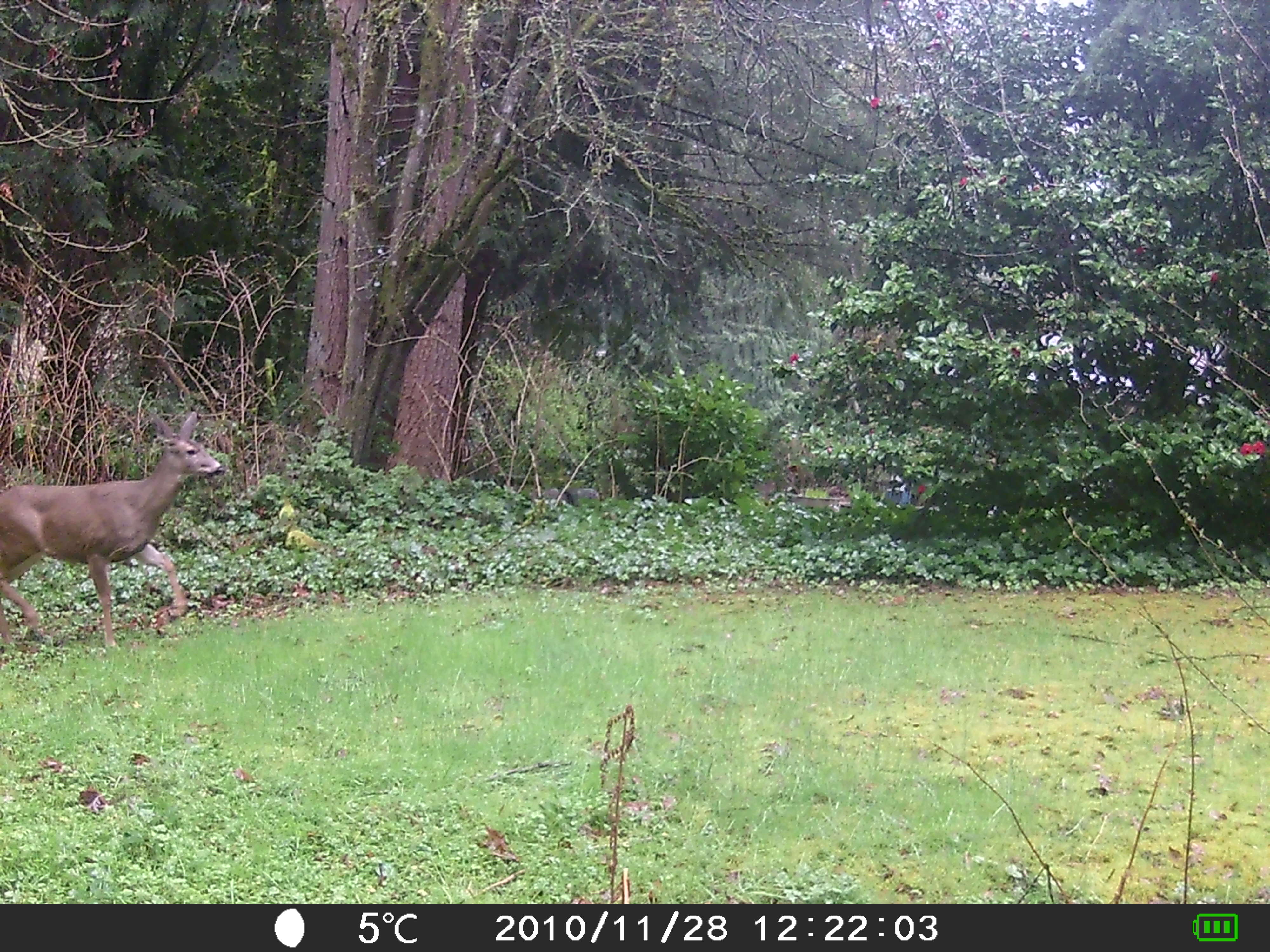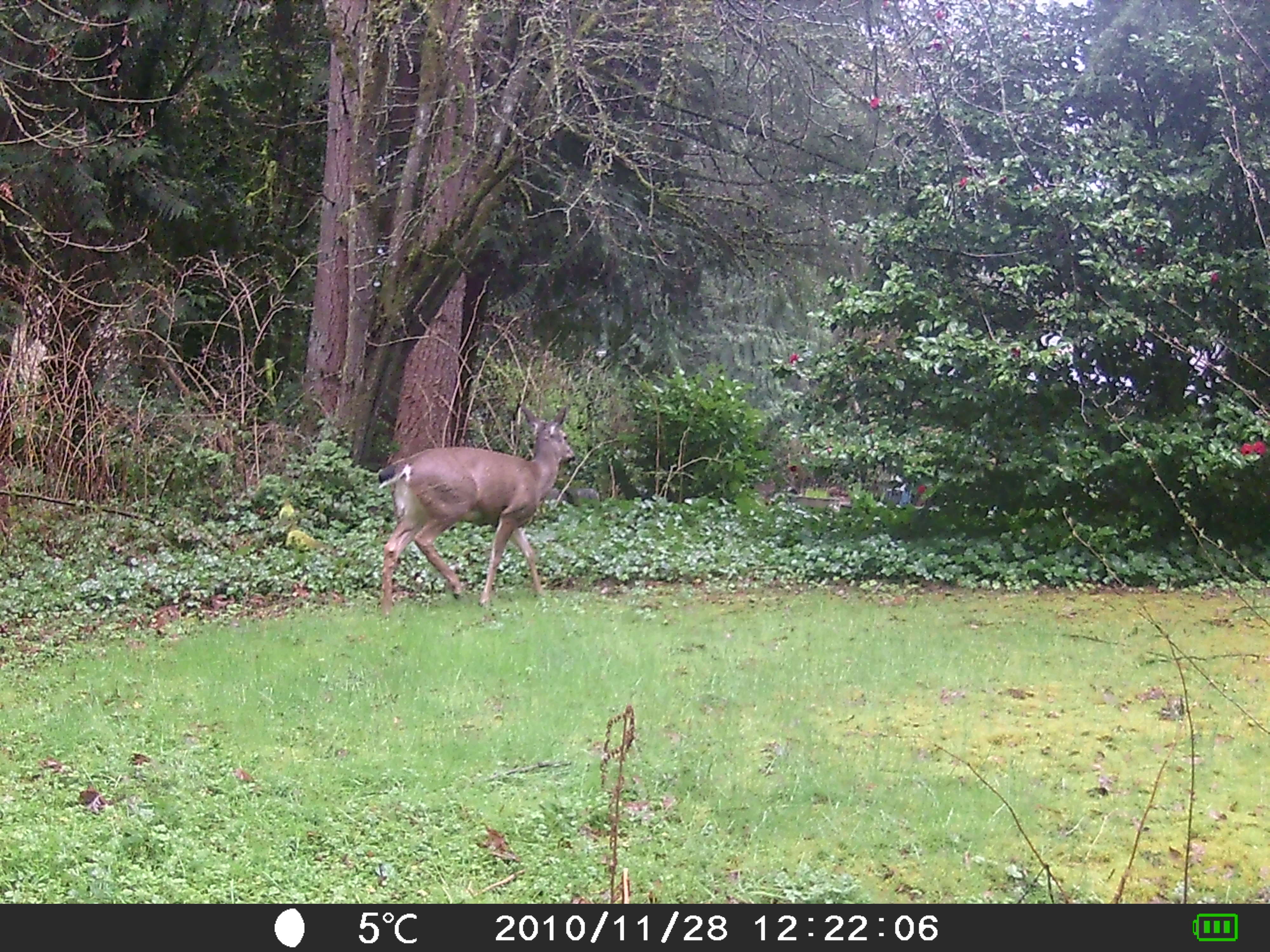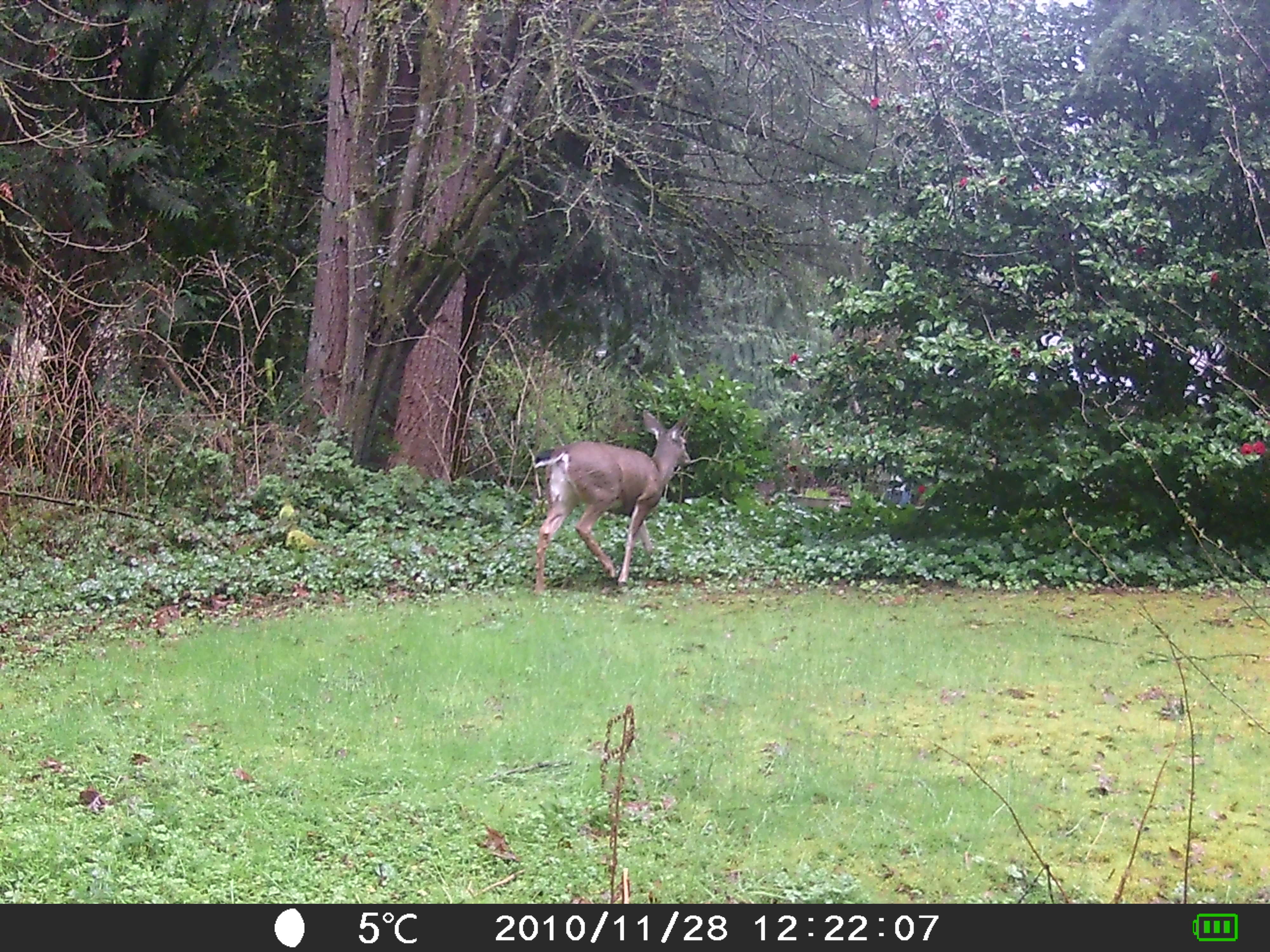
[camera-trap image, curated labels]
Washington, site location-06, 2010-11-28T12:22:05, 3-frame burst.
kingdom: Animalia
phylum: Chordata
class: Mammalia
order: Artiodactyla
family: Cervidae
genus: Odocoileus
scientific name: Odocoileus hemionus columbianus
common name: columbian blacktail deer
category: deer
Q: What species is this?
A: Deer (columbian blacktail deer) (Odocoileus hemionus columbianus).